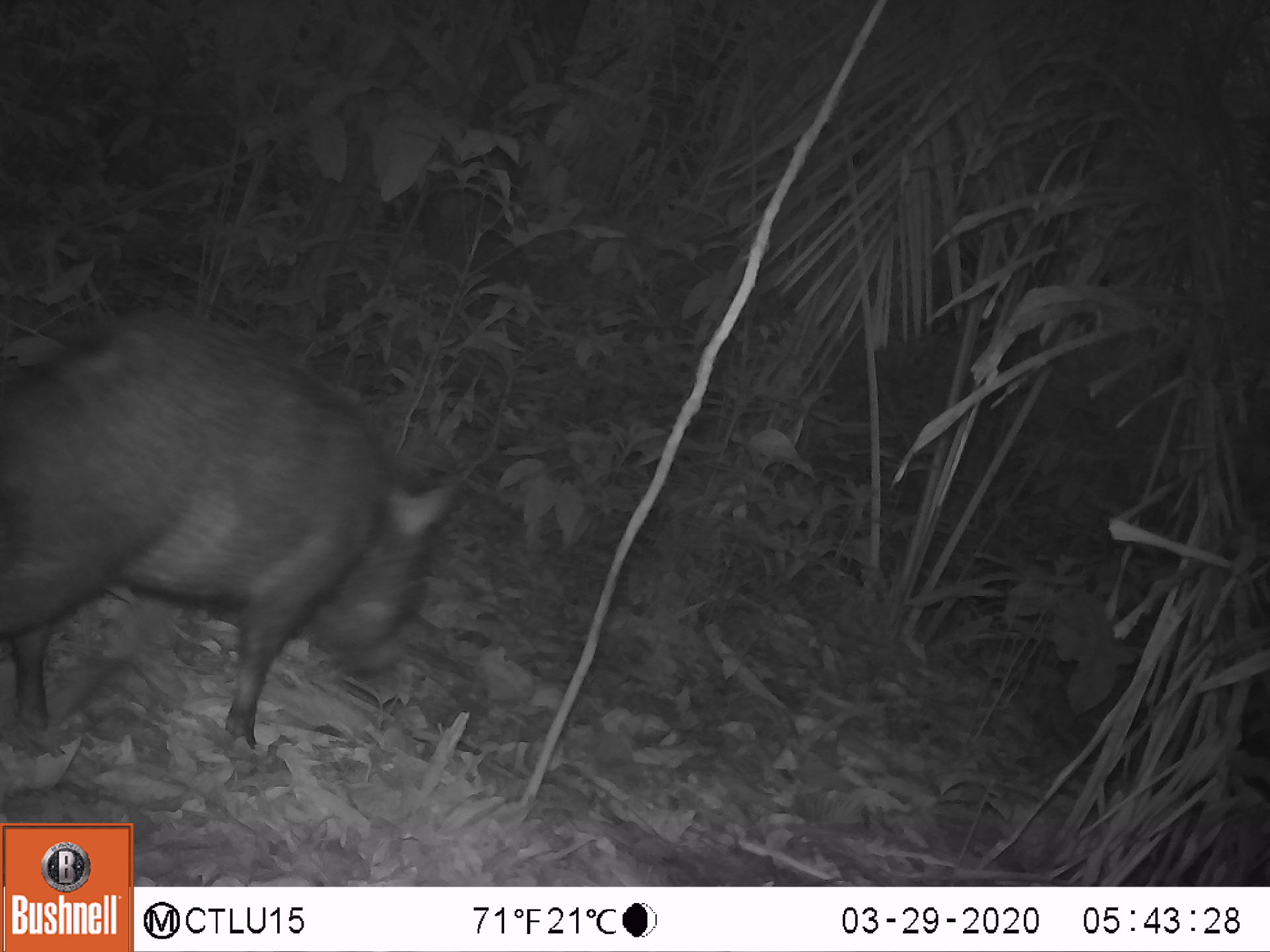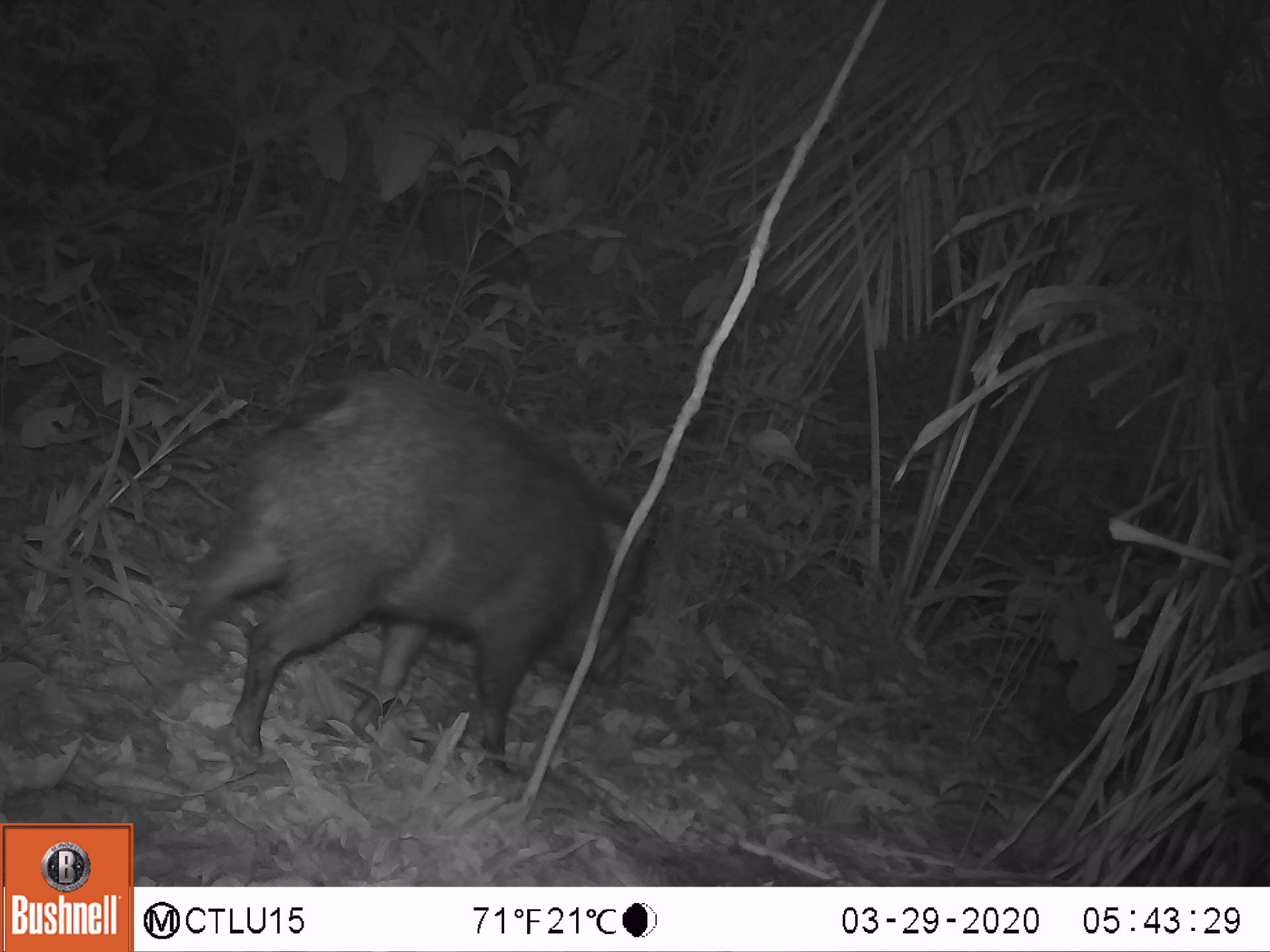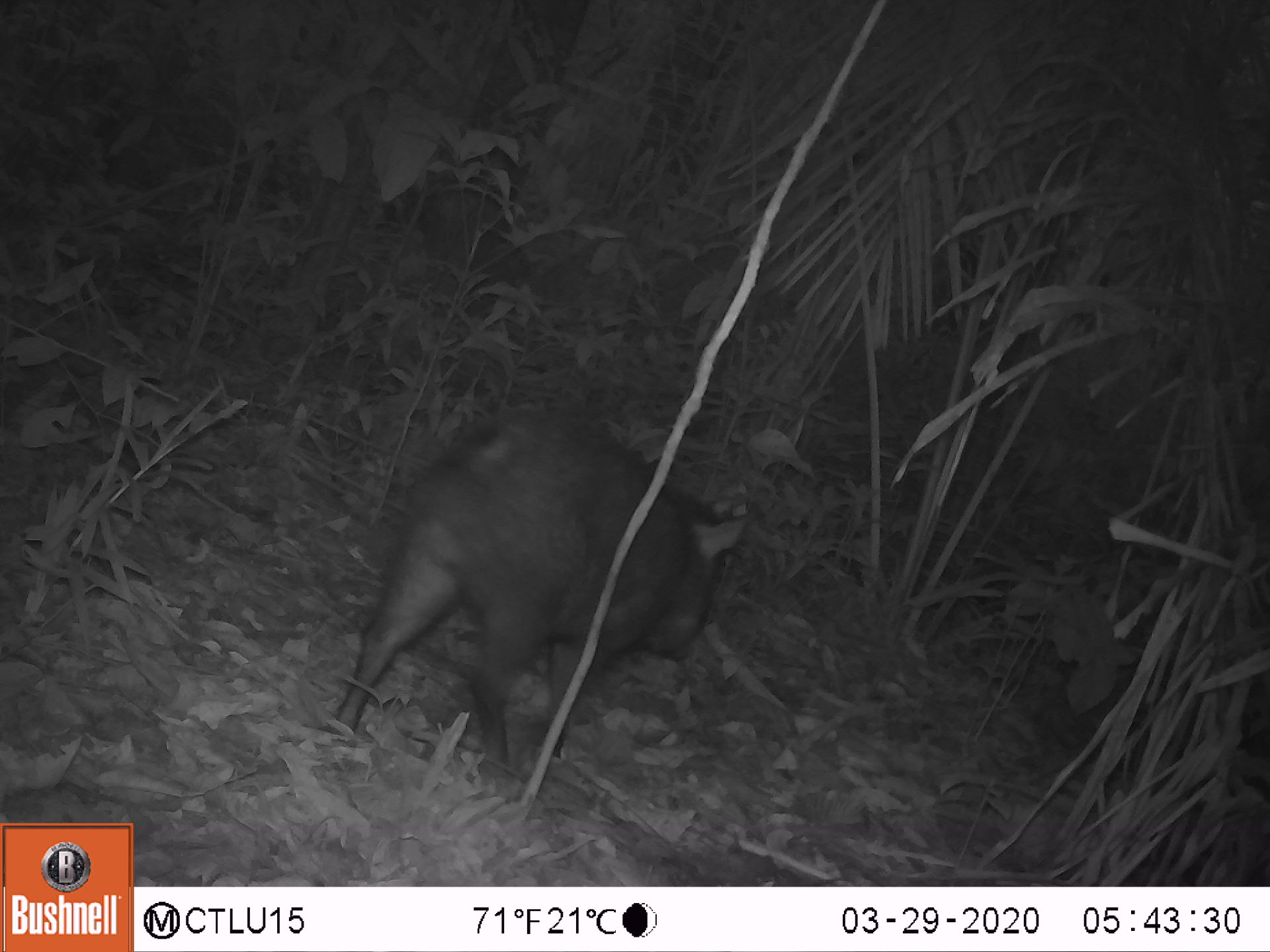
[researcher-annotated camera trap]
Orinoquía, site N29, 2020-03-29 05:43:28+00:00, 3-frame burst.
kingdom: Animalia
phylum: Chordata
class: Mammalia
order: Artiodactyla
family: Tayassuidae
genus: Pecari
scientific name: Pecari tajacu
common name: collared peccary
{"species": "collared peccary (Pecari tajacu)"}